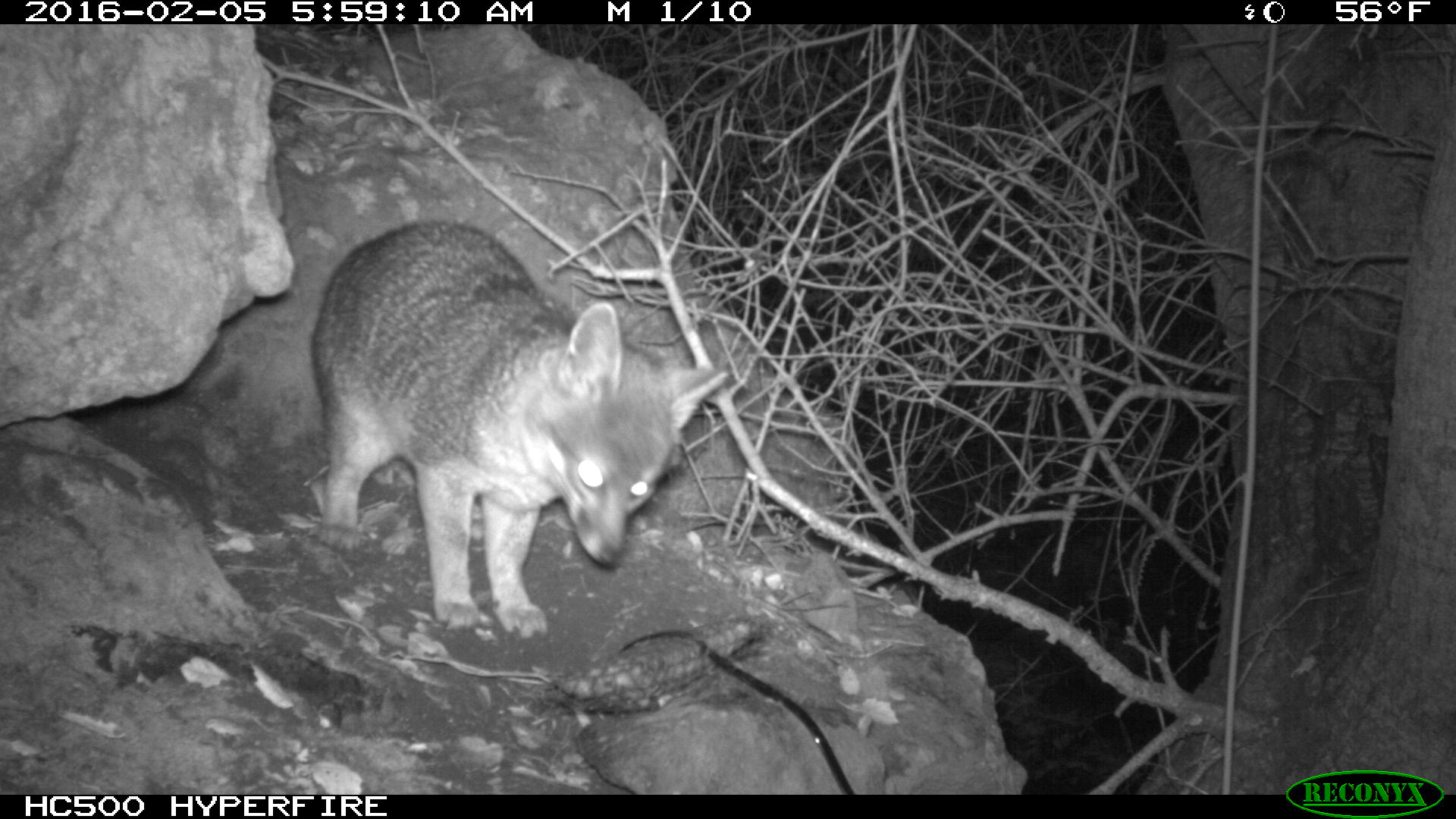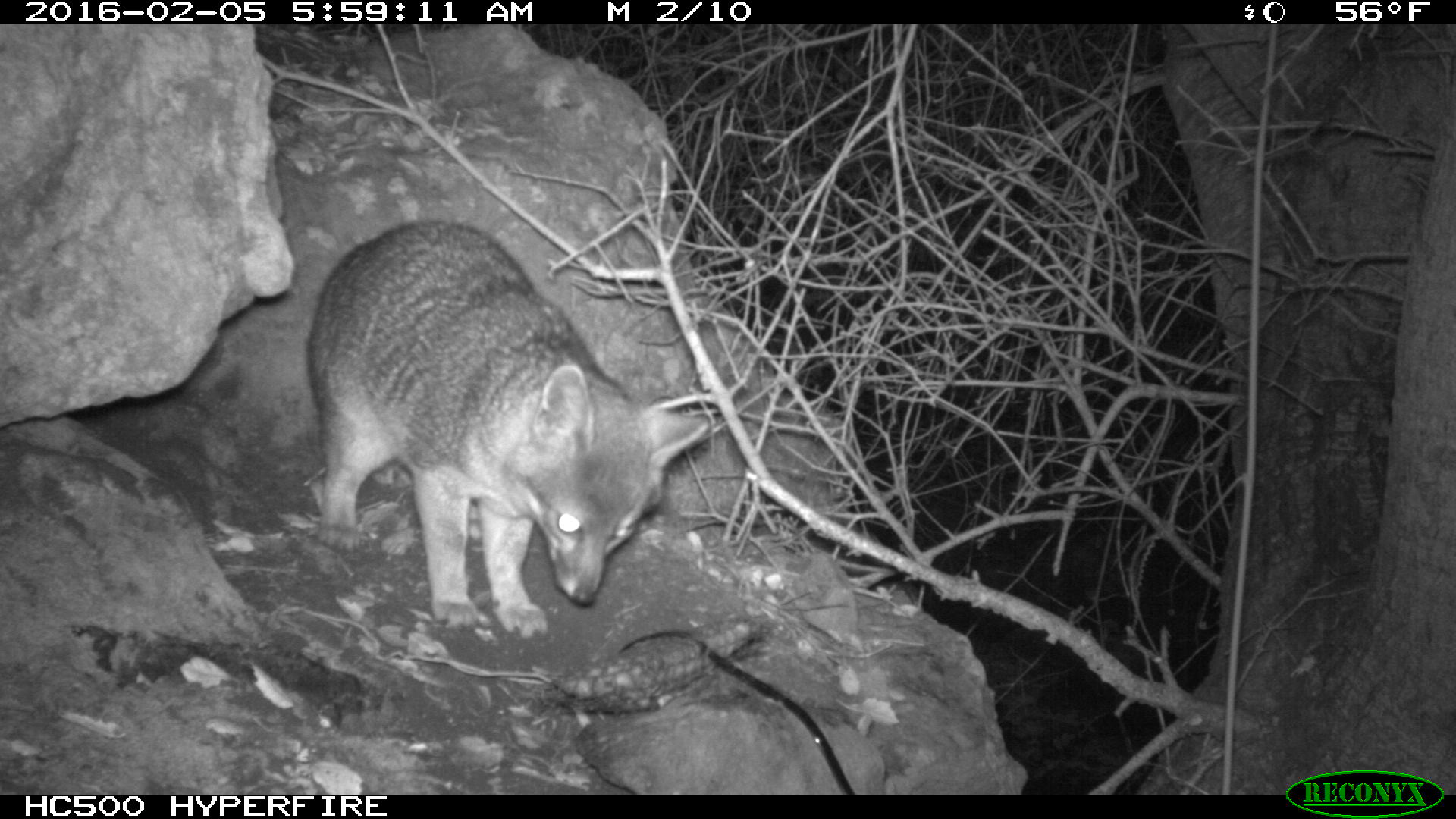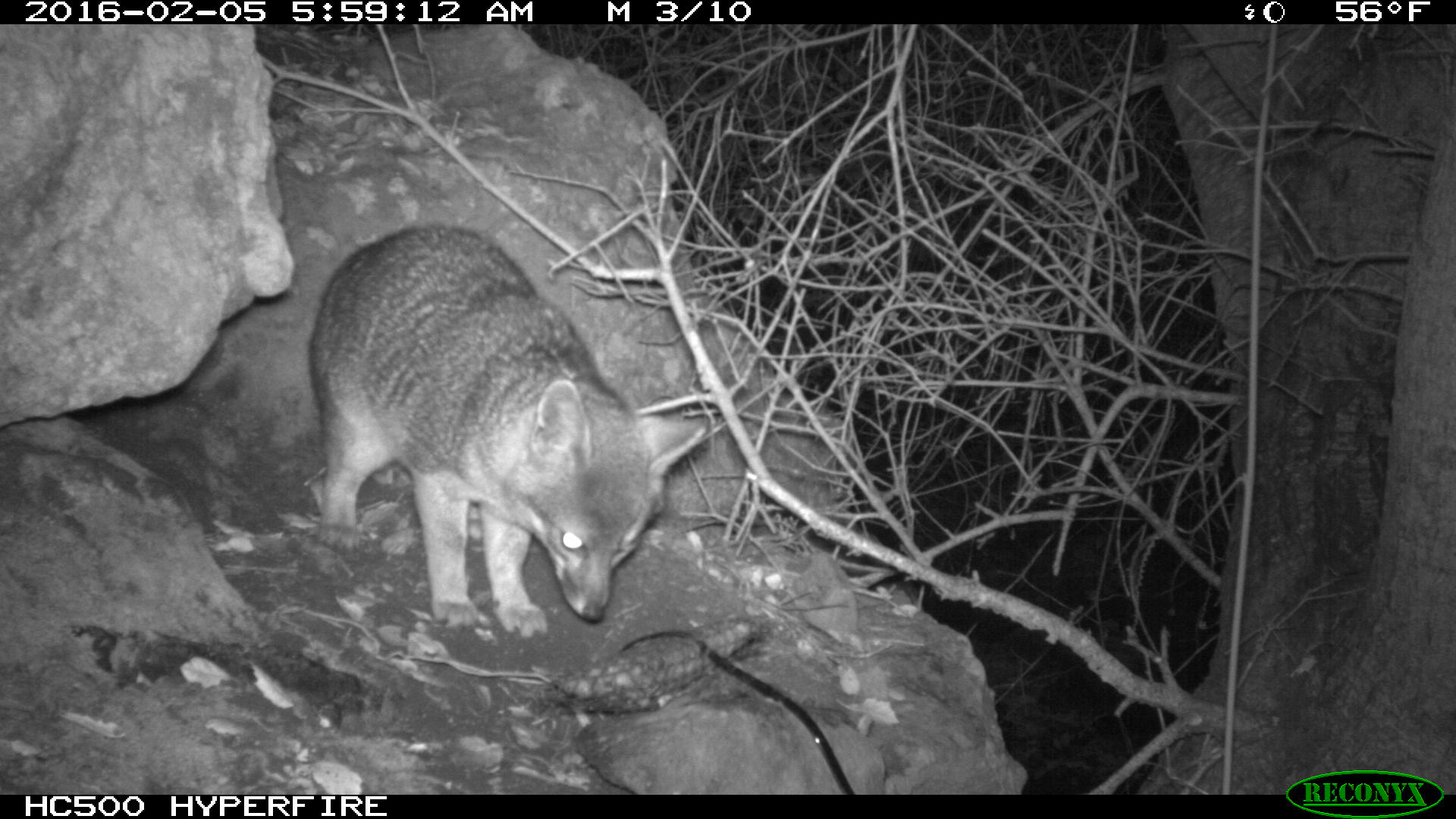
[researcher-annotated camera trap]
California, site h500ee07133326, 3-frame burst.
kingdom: Animalia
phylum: Chordata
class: Mammalia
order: Carnivora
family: Canidae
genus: Urocyon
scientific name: Urocyon littoralis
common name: island fox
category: fox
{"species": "fox (island fox) (Urocyon littoralis)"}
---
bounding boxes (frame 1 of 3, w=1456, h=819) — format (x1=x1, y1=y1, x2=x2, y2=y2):
fox: (x1=306, y1=218, x2=729, y2=639)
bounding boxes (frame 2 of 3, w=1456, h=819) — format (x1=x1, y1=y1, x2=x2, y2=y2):
fox: (x1=300, y1=219, x2=711, y2=642)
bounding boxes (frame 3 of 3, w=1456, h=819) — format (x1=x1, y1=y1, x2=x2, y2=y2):
fox: (x1=311, y1=225, x2=704, y2=636)